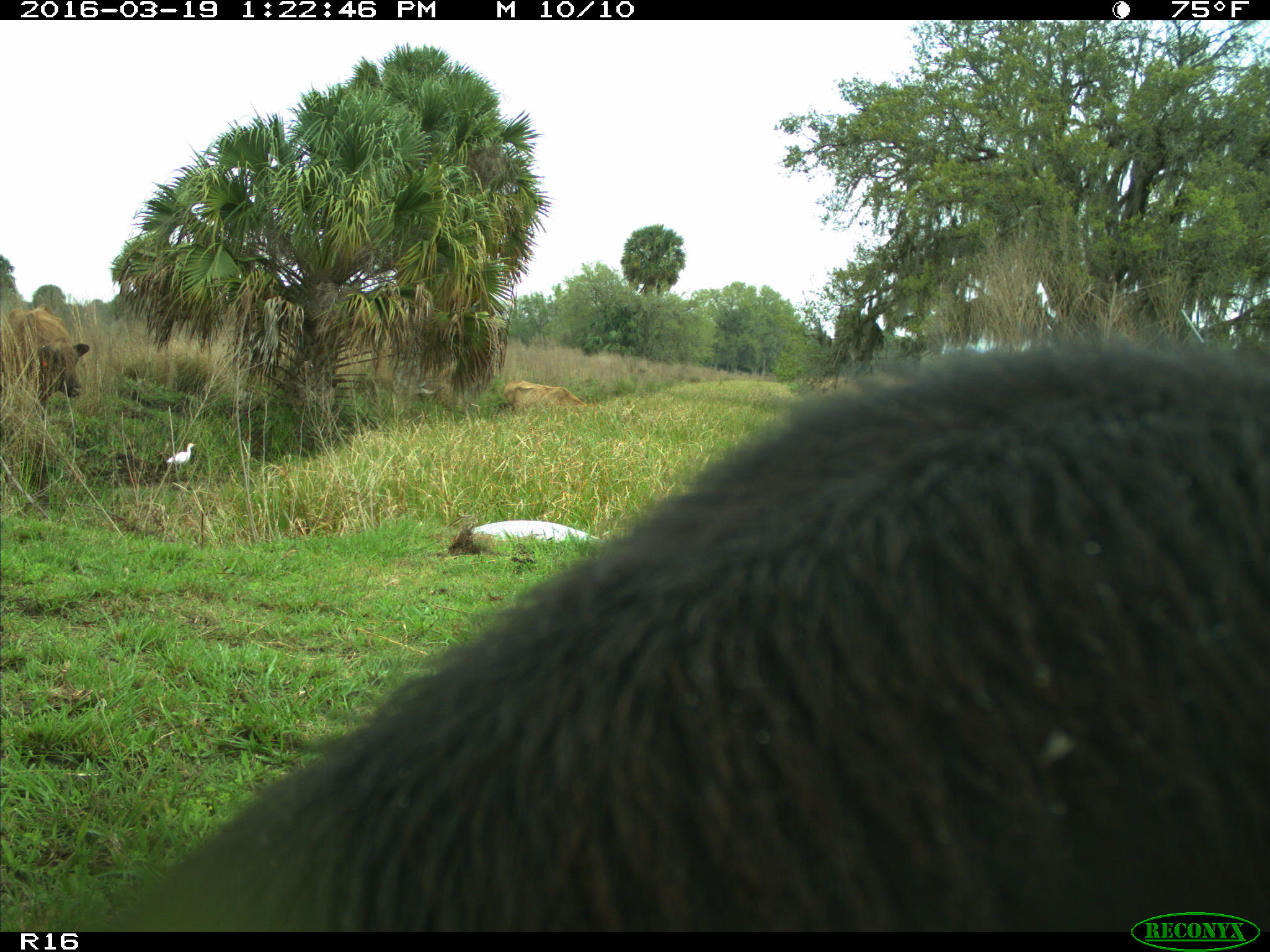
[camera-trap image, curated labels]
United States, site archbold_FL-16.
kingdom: Animalia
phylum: Chordata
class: Mammalia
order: Artiodactyla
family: Bovidae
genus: Bos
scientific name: Bos taurus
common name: domestic cow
Bos taurus (domestic cow).